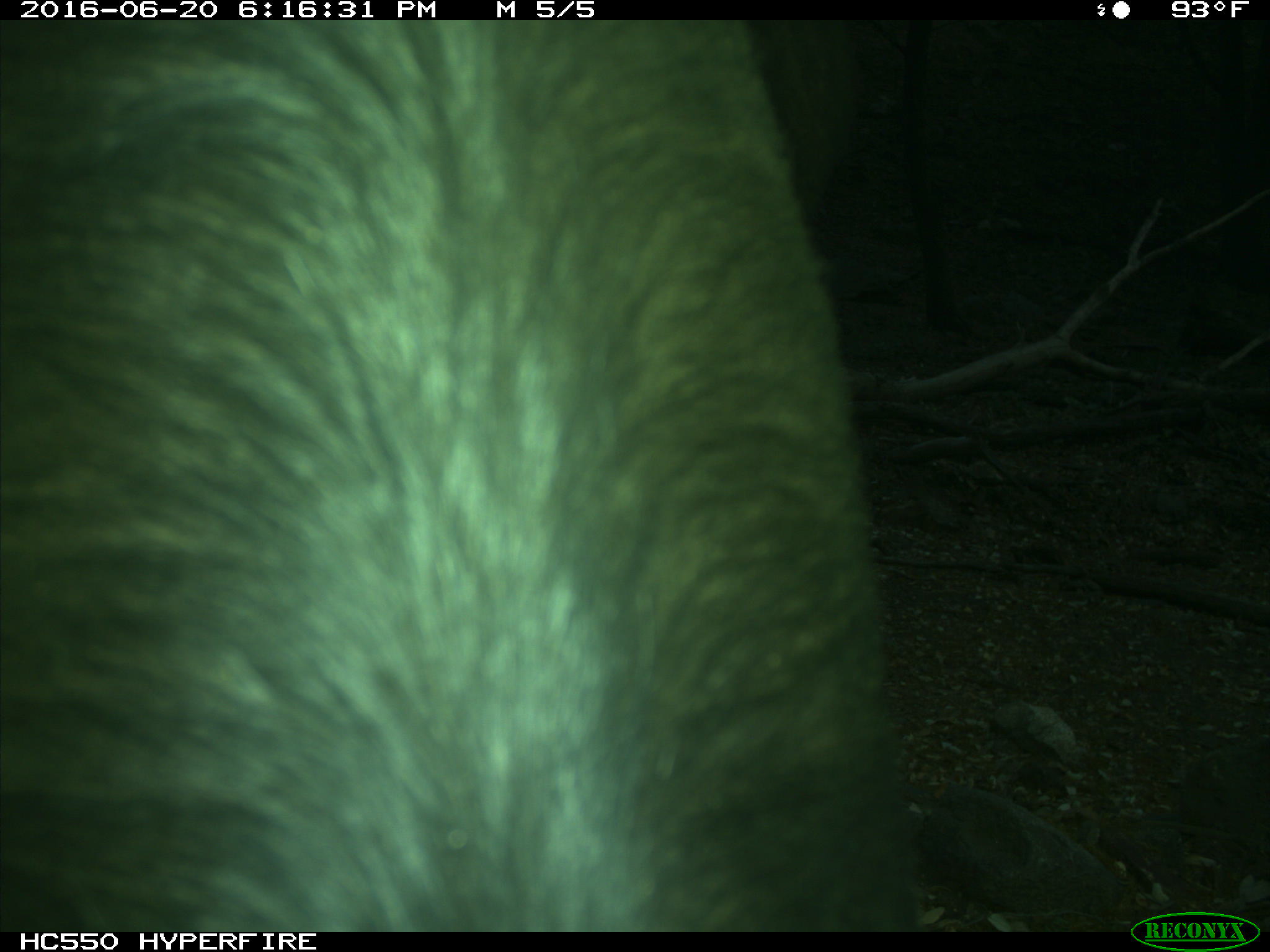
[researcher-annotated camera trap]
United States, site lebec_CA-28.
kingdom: Animalia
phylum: Chordata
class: Mammalia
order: Artiodactyla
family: Bovidae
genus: Bos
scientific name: Bos taurus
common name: domestic cow